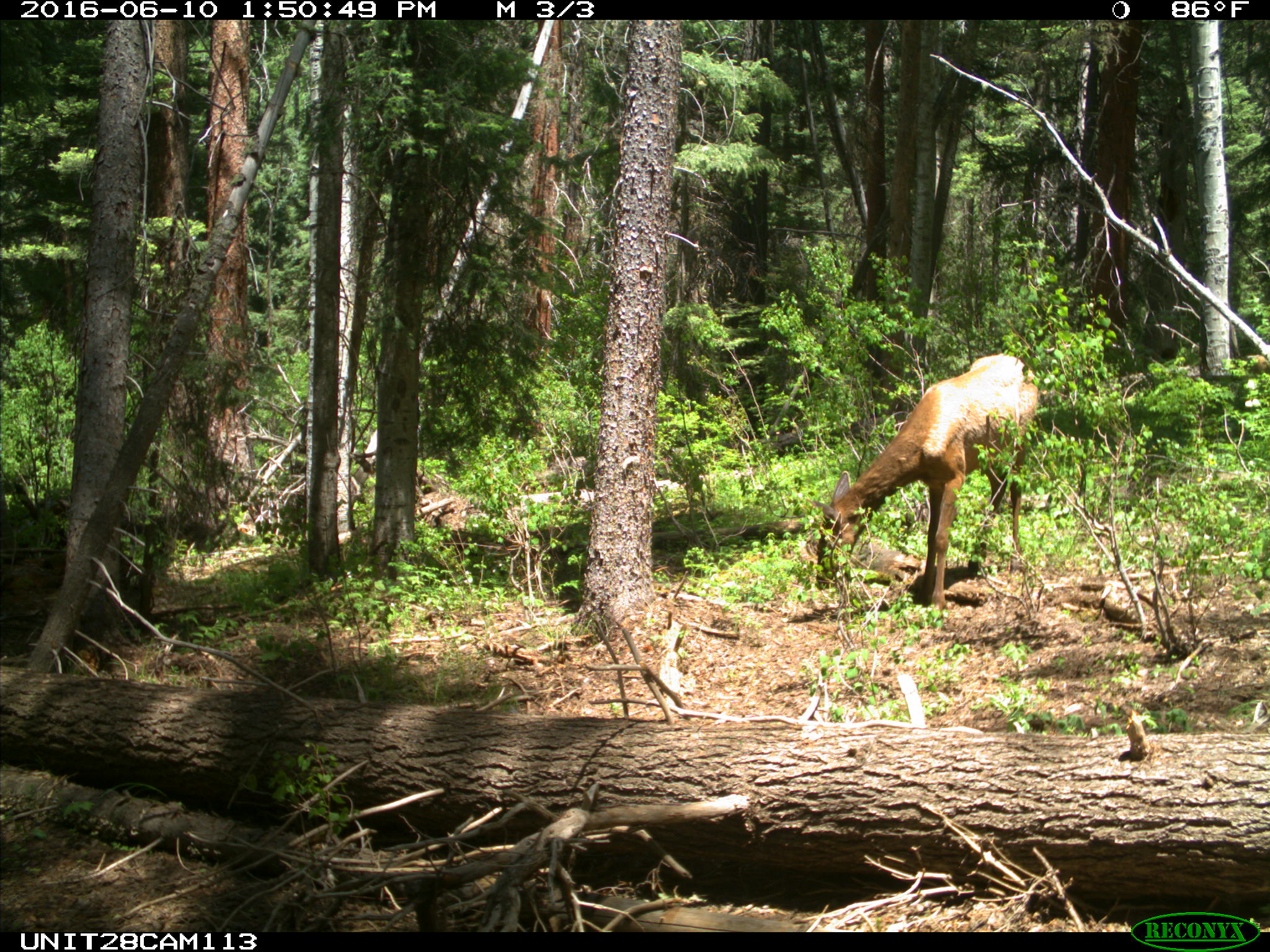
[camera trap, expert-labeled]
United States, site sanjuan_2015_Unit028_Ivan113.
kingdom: Animalia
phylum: Chordata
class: Mammalia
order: Artiodactyla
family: Cervidae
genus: Cervus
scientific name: Cervus elaphus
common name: red deer